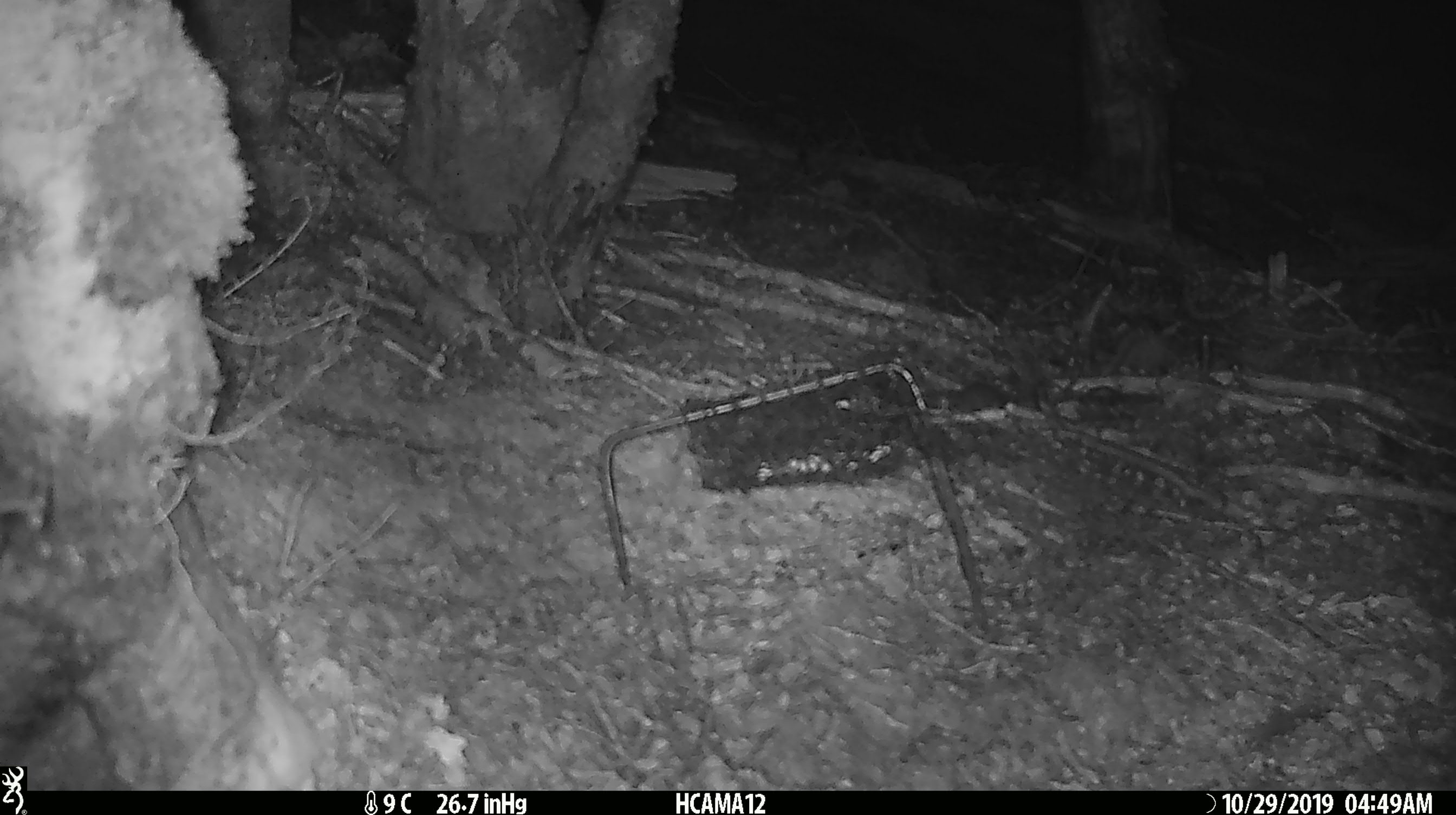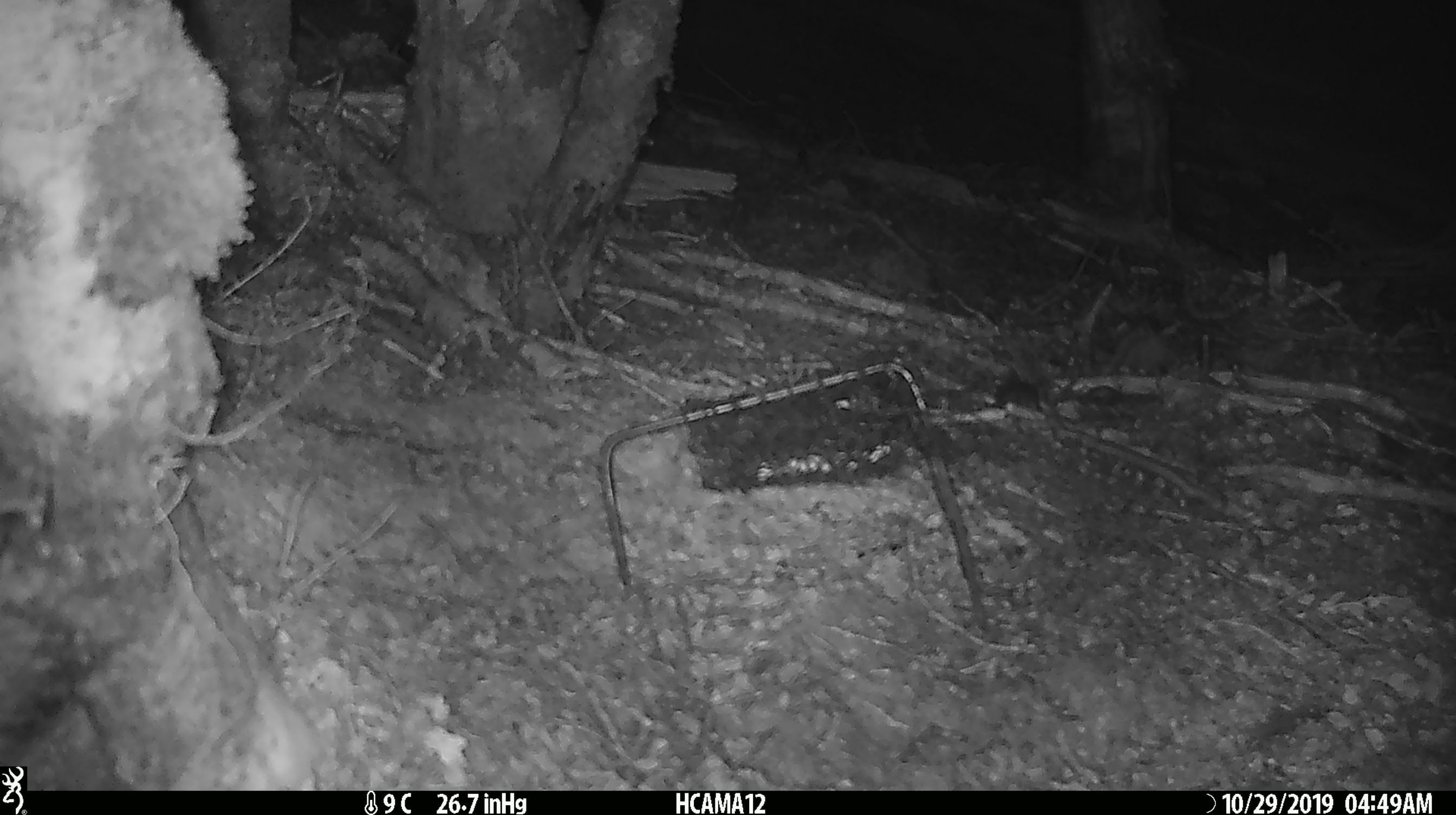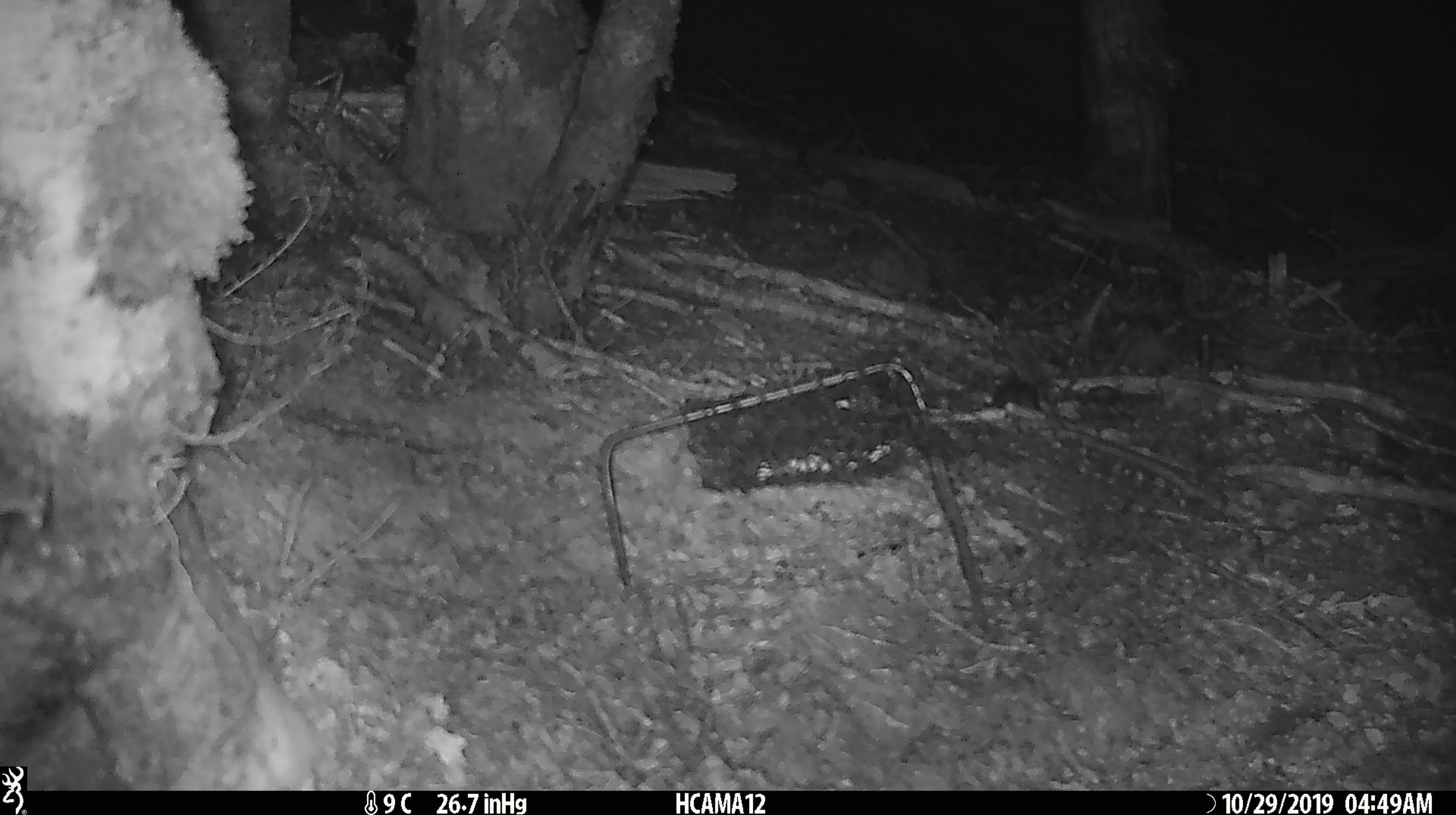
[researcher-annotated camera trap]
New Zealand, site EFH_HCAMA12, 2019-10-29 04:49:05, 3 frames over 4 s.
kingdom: Animalia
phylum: Chordata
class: Mammalia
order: Rodentia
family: Muridae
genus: Mus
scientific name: Mus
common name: mouse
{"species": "mouse (Mus)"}